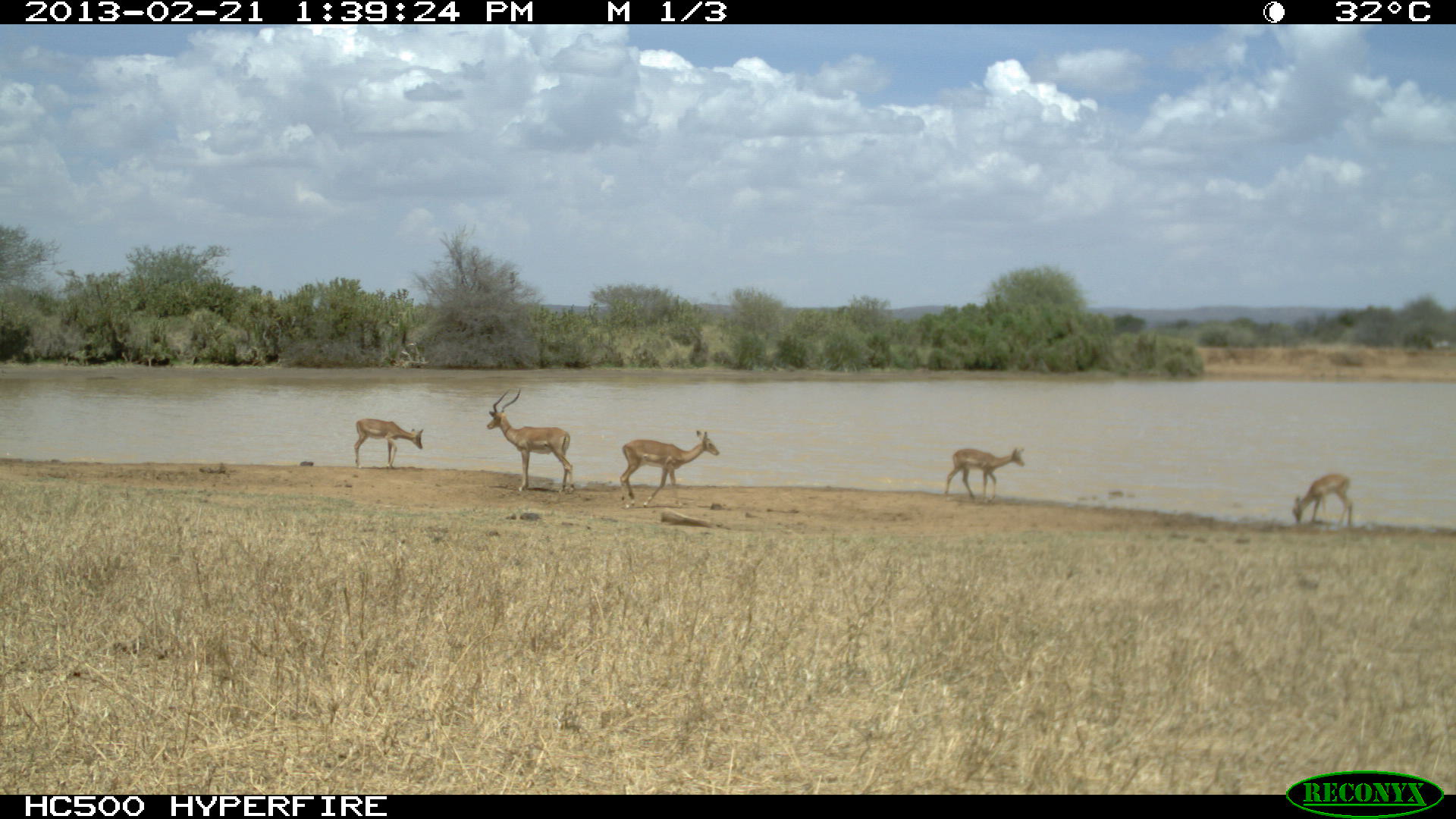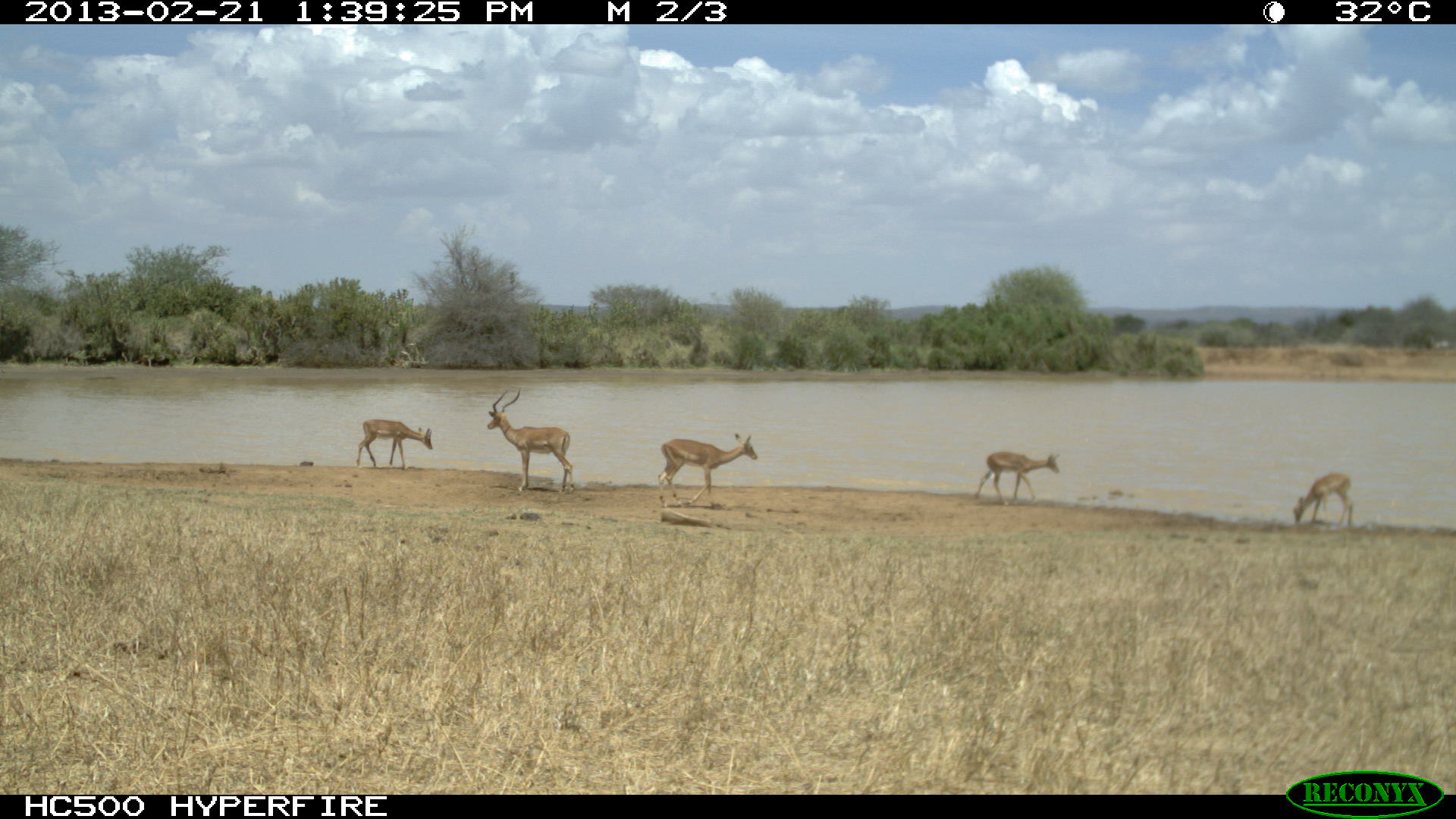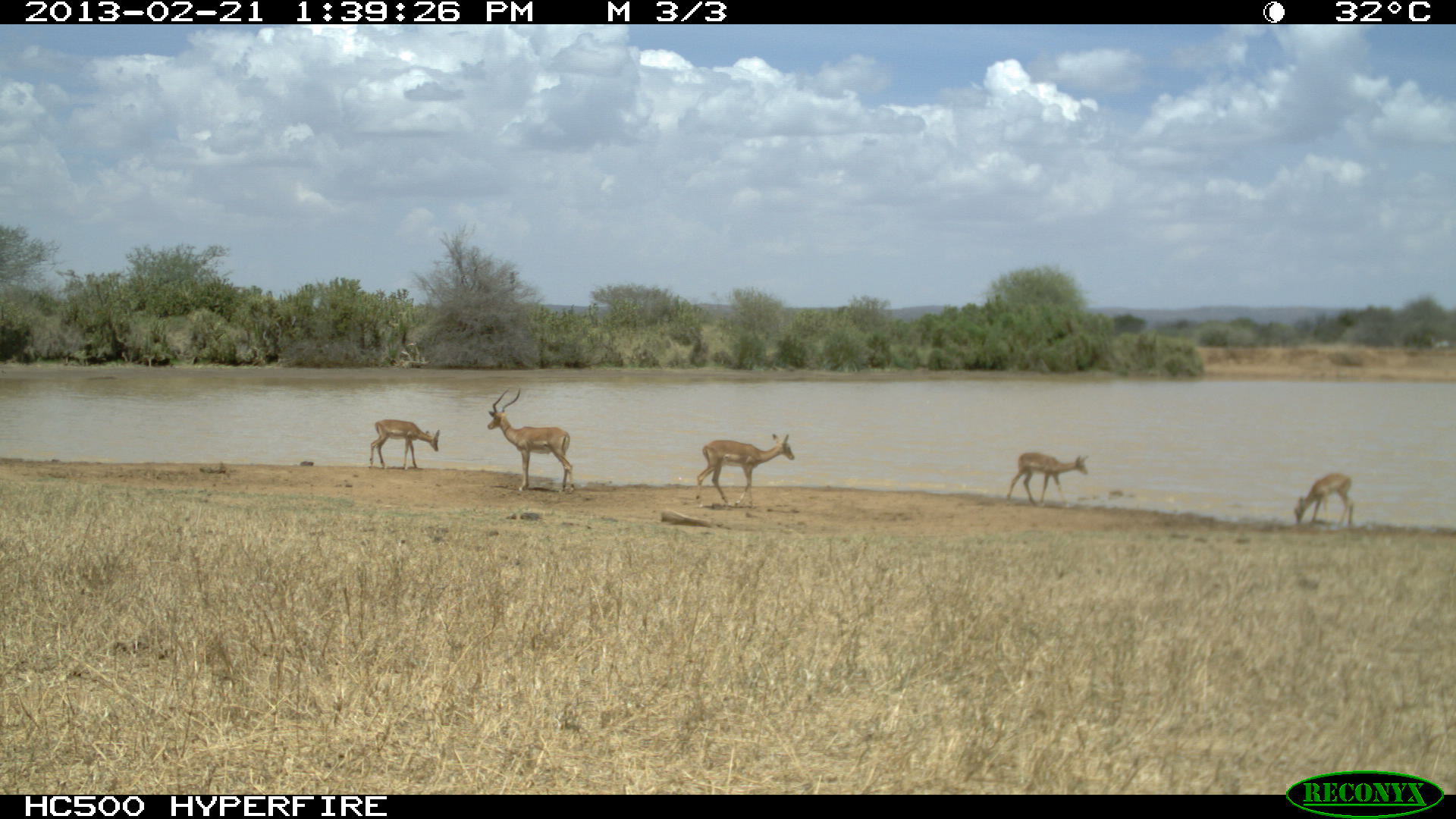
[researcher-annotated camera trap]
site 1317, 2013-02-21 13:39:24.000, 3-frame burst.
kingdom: Animalia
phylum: Chordata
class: Mammalia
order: Artiodactyla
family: Bovidae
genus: Aepyceros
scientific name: Aepyceros melampus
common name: impala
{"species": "Aepyceros melampus (impala)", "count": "5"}